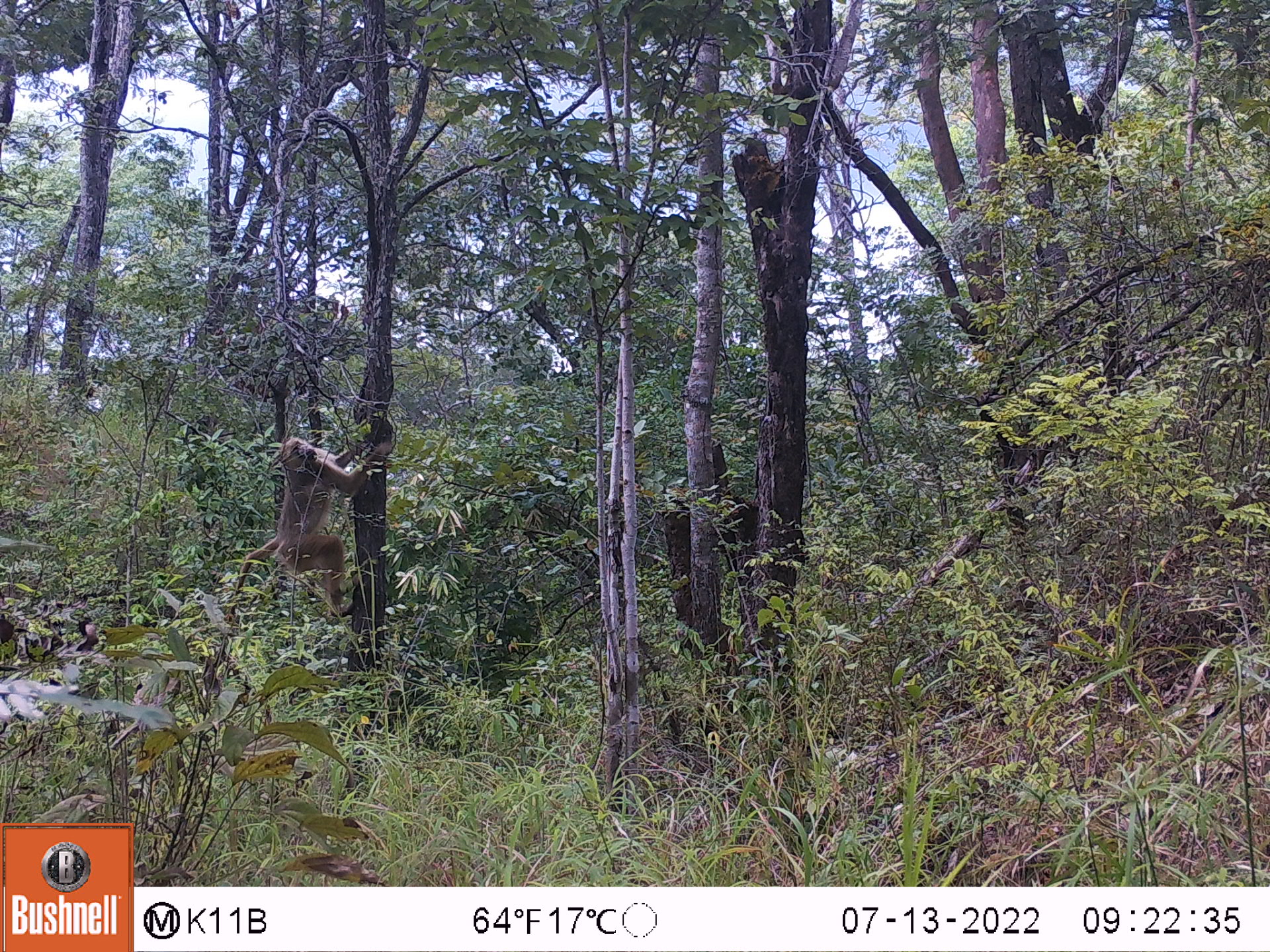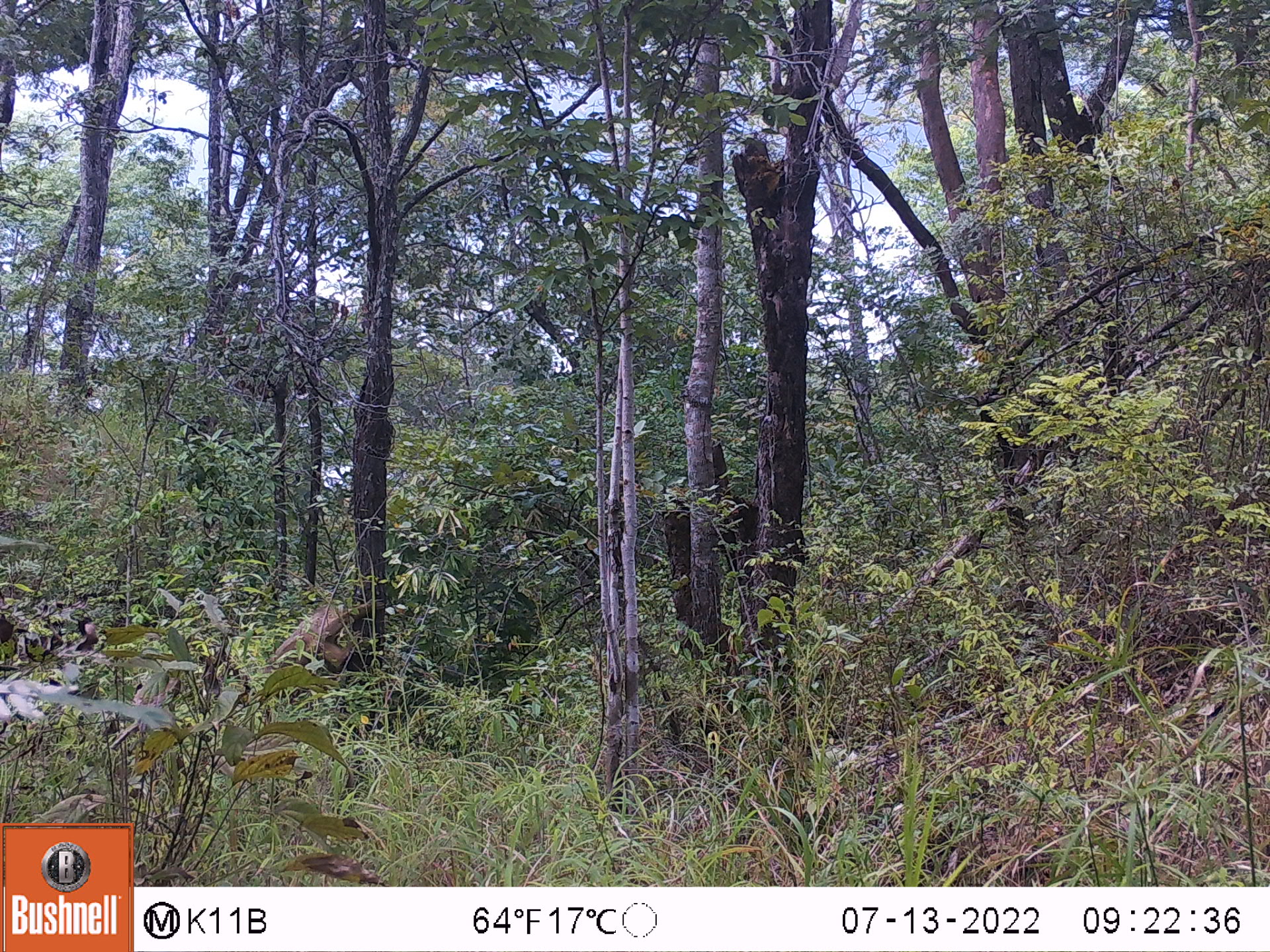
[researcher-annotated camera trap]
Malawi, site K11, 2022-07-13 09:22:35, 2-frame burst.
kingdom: Animalia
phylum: Chordata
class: Mammalia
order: Primates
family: Cercopithecidae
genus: Papio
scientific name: Papio cynocephalus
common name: yellow baboon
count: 1